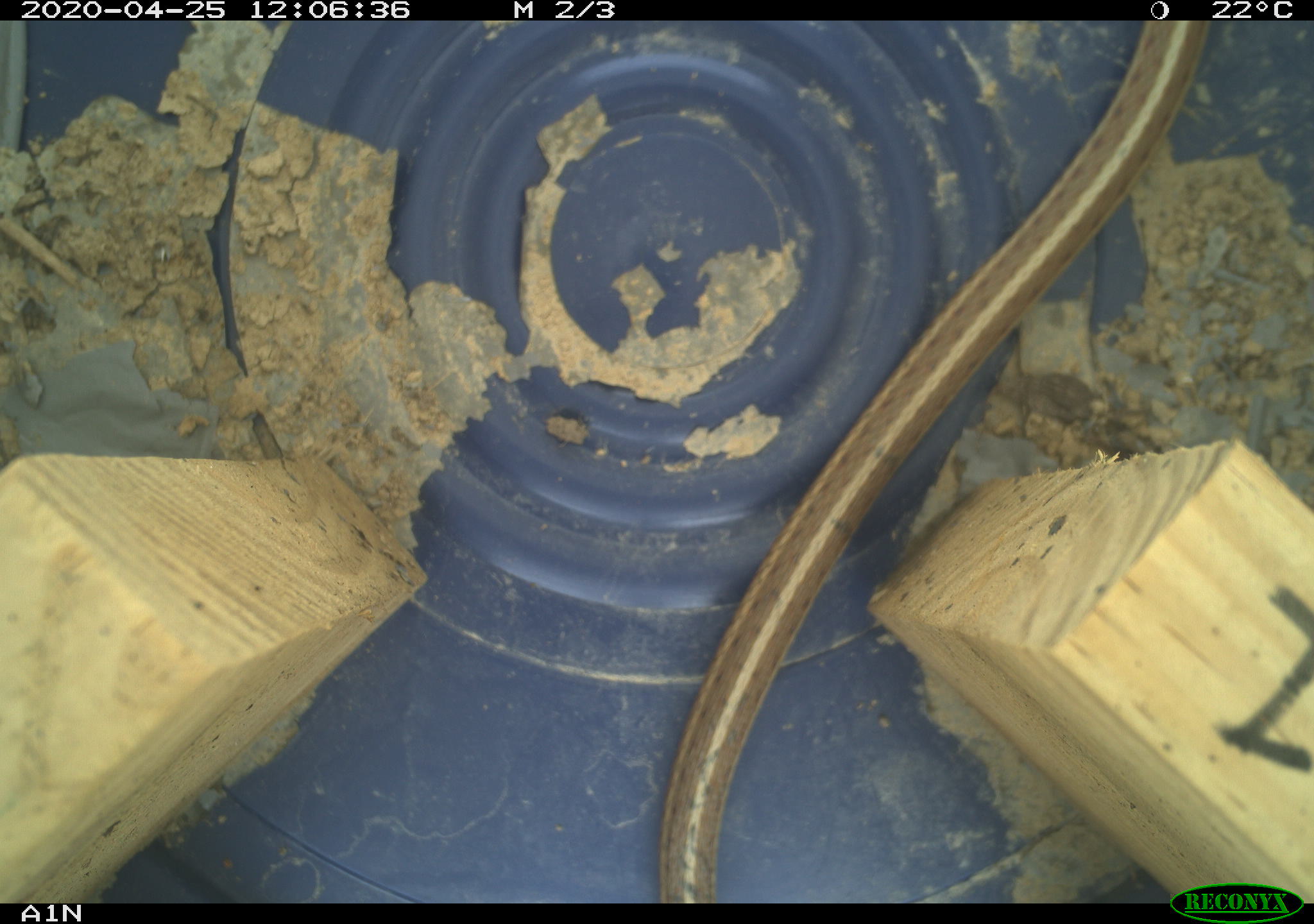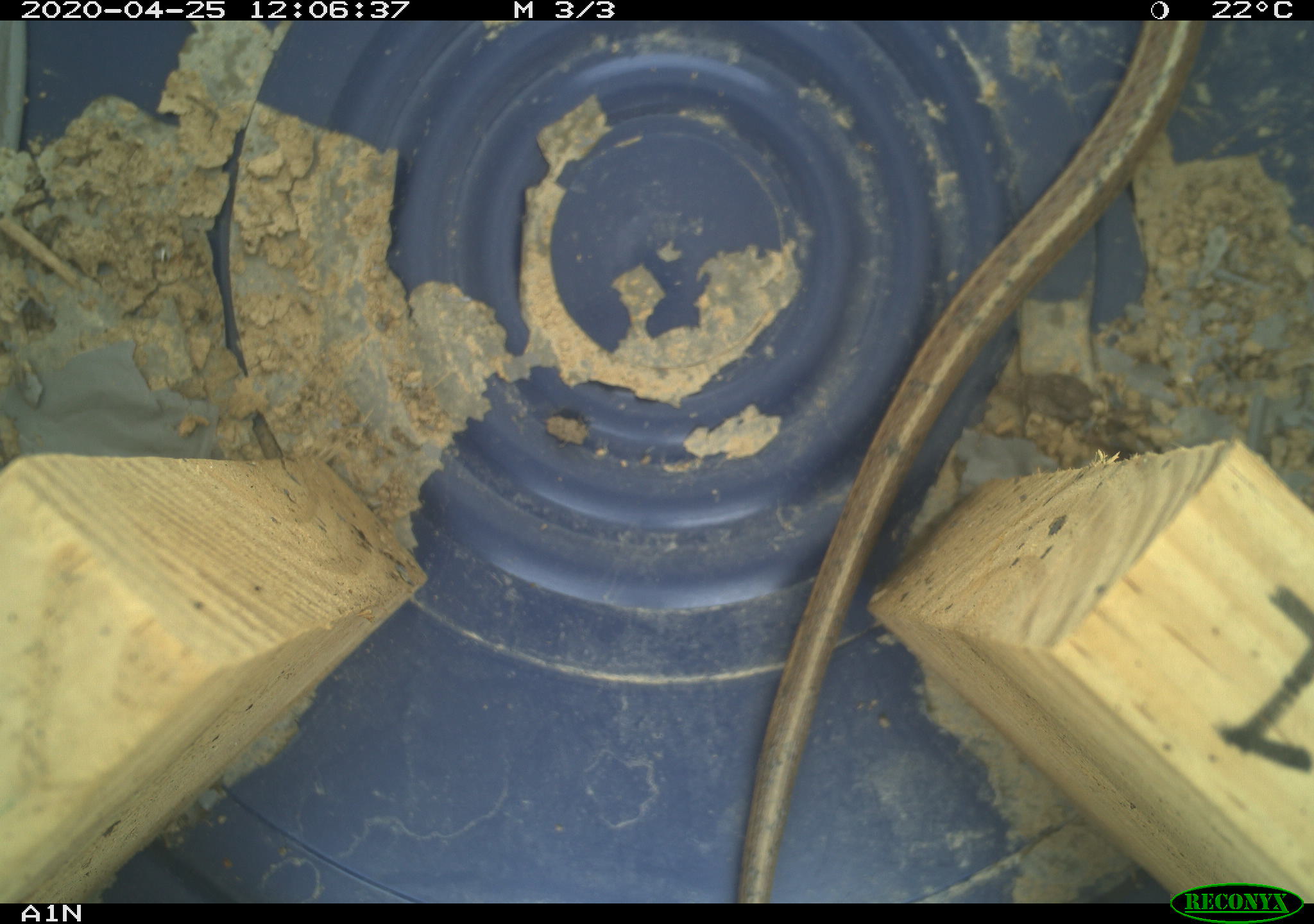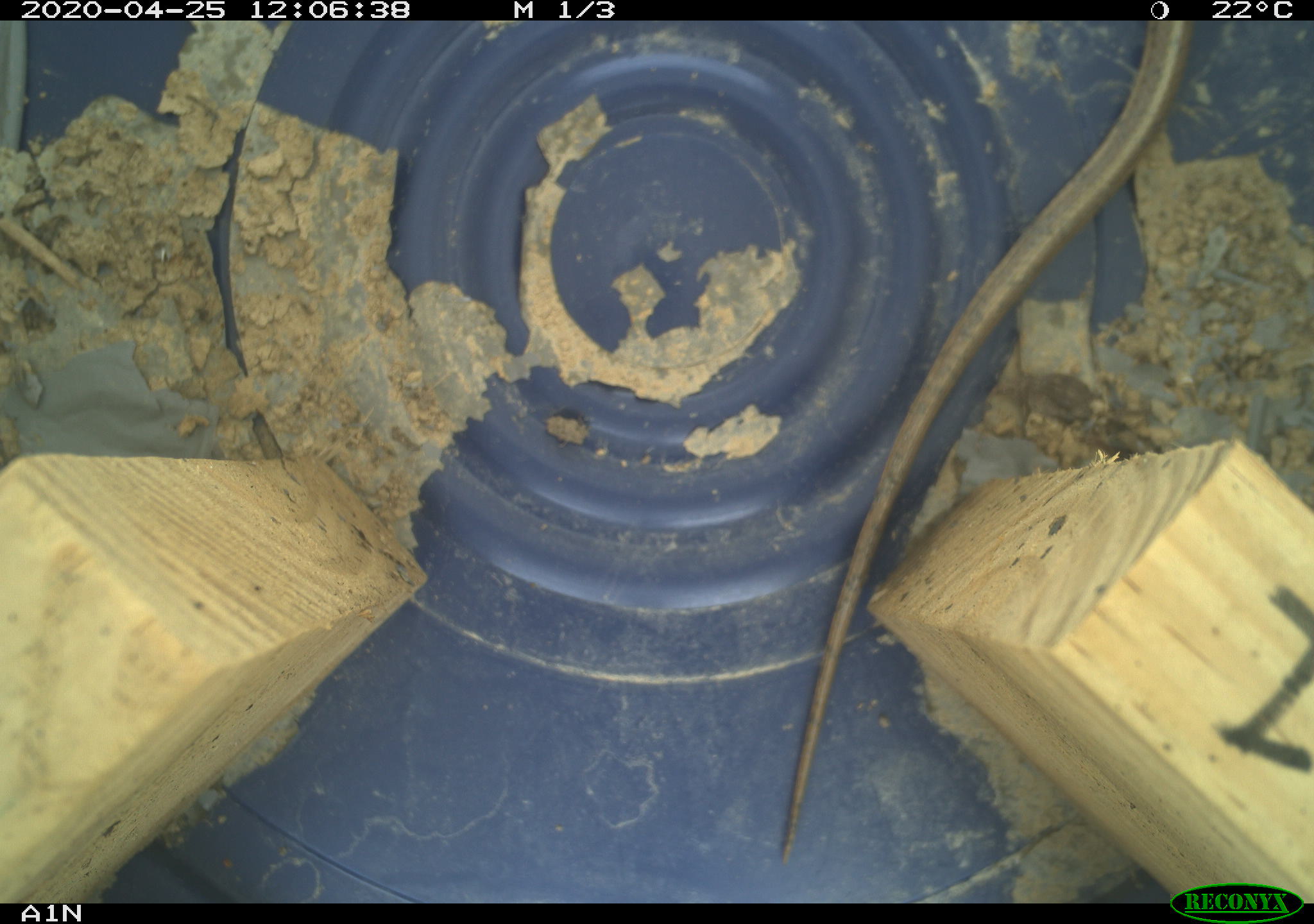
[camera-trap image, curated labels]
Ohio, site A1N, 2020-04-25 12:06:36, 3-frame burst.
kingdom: Animalia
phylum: Chordata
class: Reptilia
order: Squamata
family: Colubridae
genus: Thamnophis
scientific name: Thamnophis sirtalis sirtalis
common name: eastern gartersnake